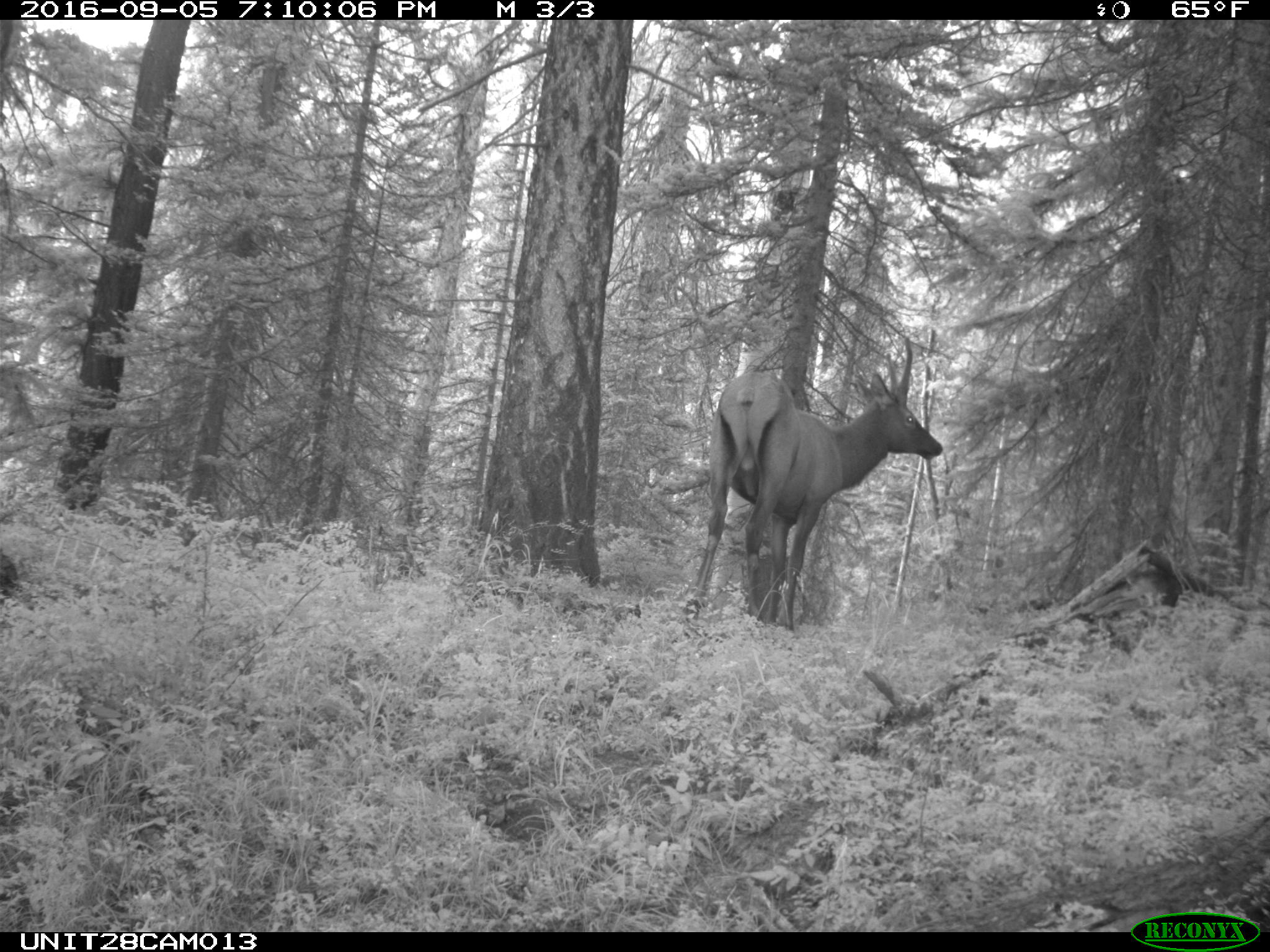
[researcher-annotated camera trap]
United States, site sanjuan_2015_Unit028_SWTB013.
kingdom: Animalia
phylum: Chordata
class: Mammalia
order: Artiodactyla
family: Cervidae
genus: Cervus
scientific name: Cervus elaphus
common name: red deer